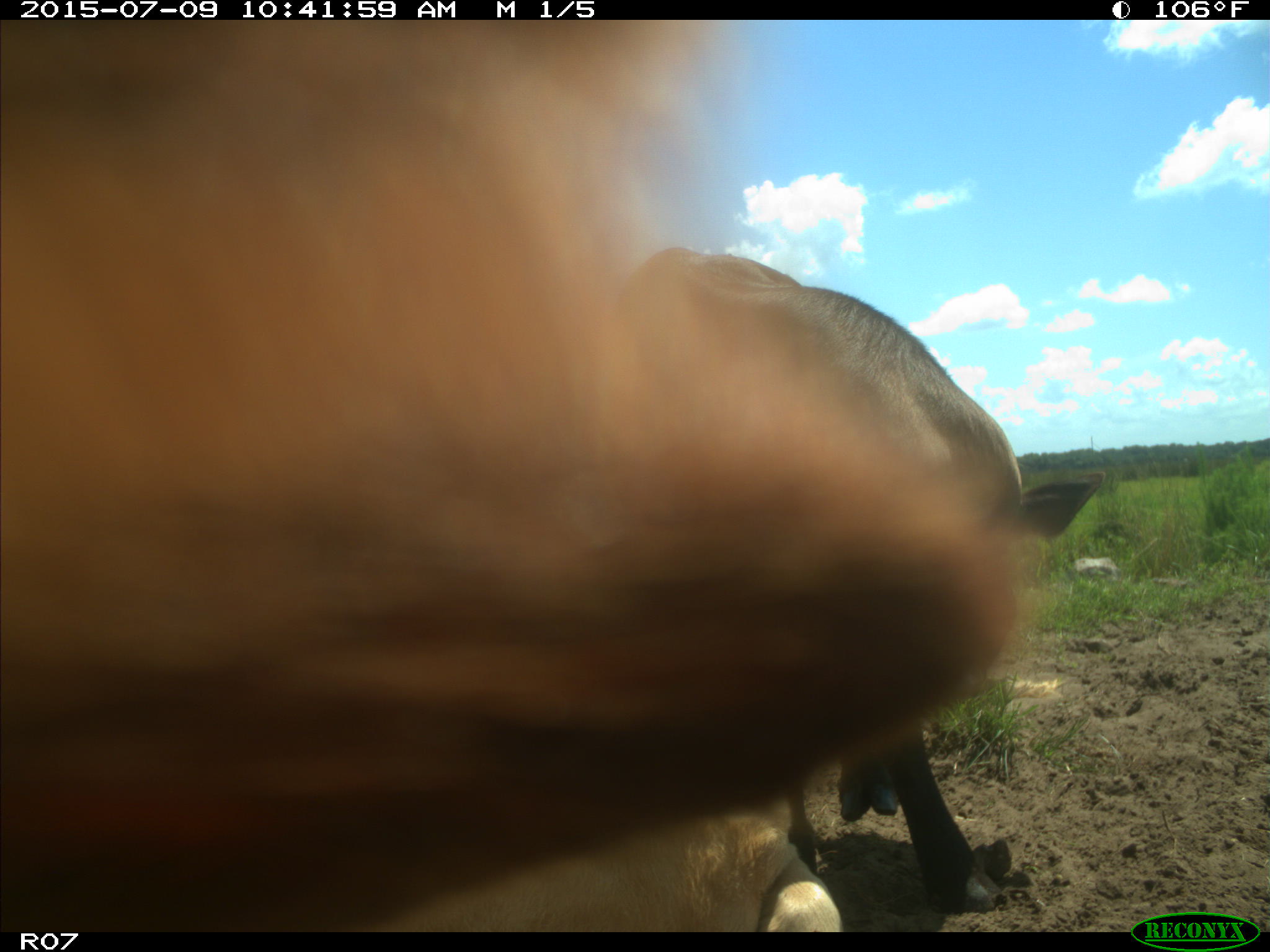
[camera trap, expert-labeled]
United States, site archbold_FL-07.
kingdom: Animalia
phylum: Chordata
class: Mammalia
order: Artiodactyla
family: Bovidae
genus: Bos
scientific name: Bos taurus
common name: domestic cow